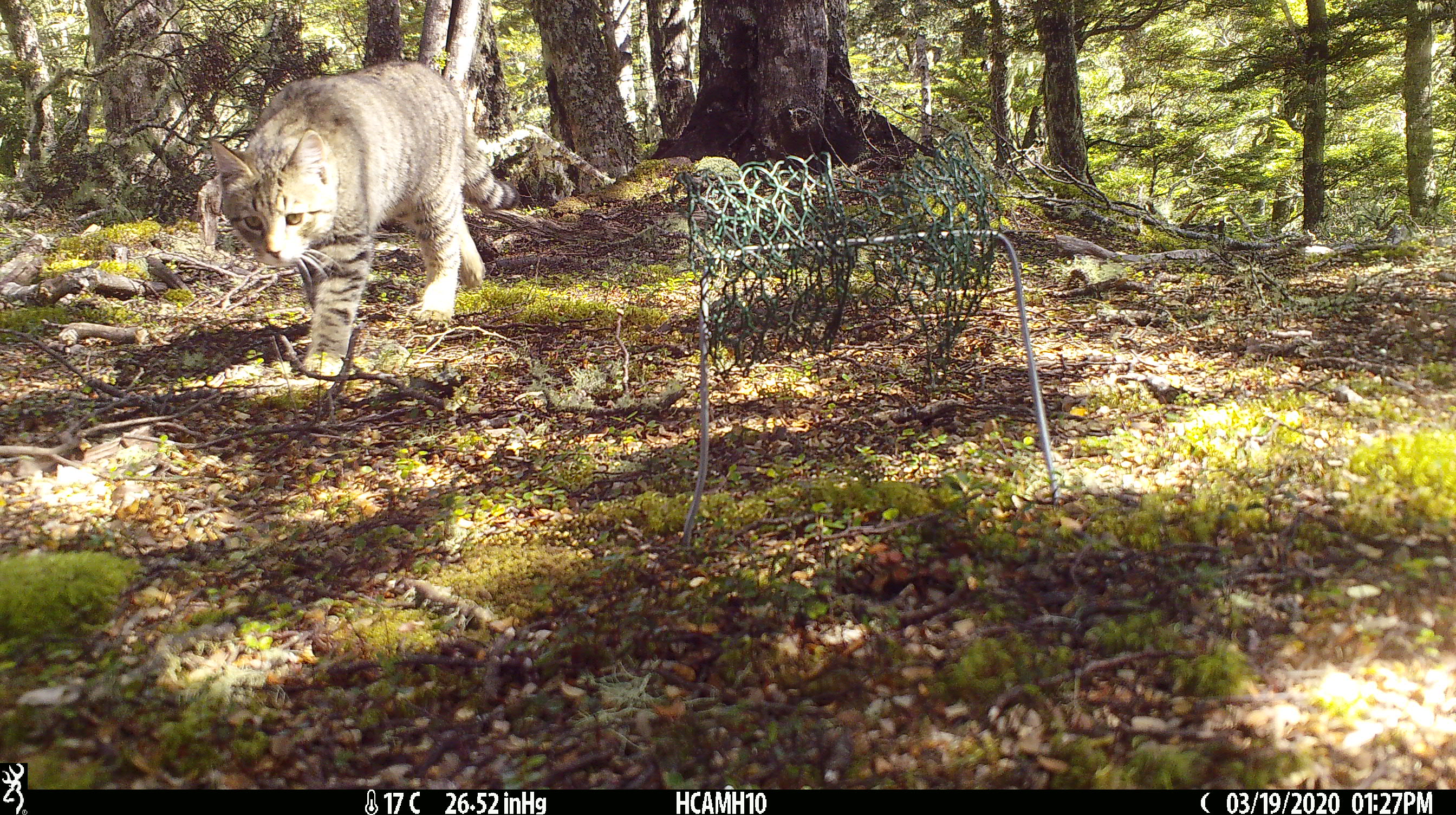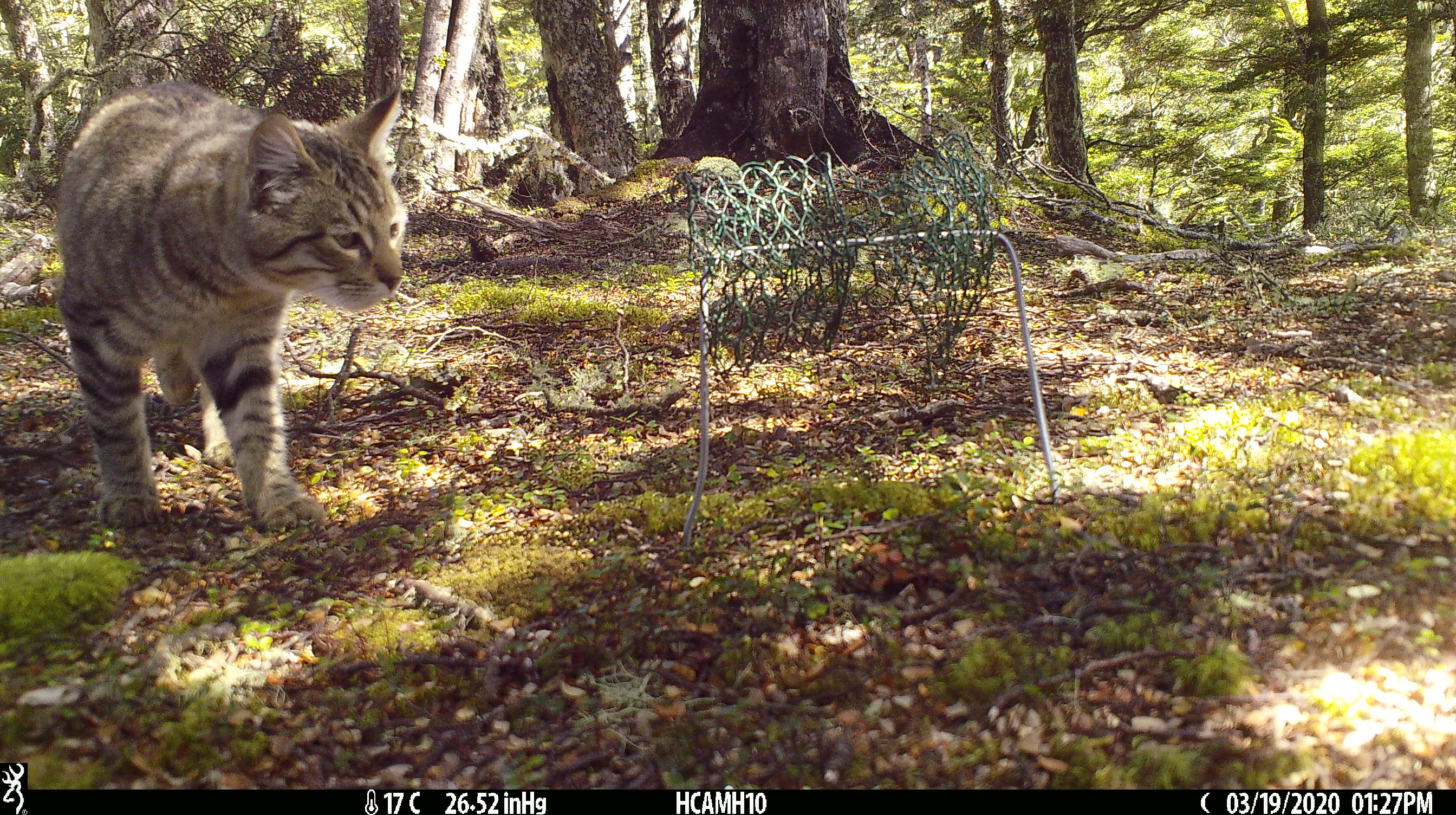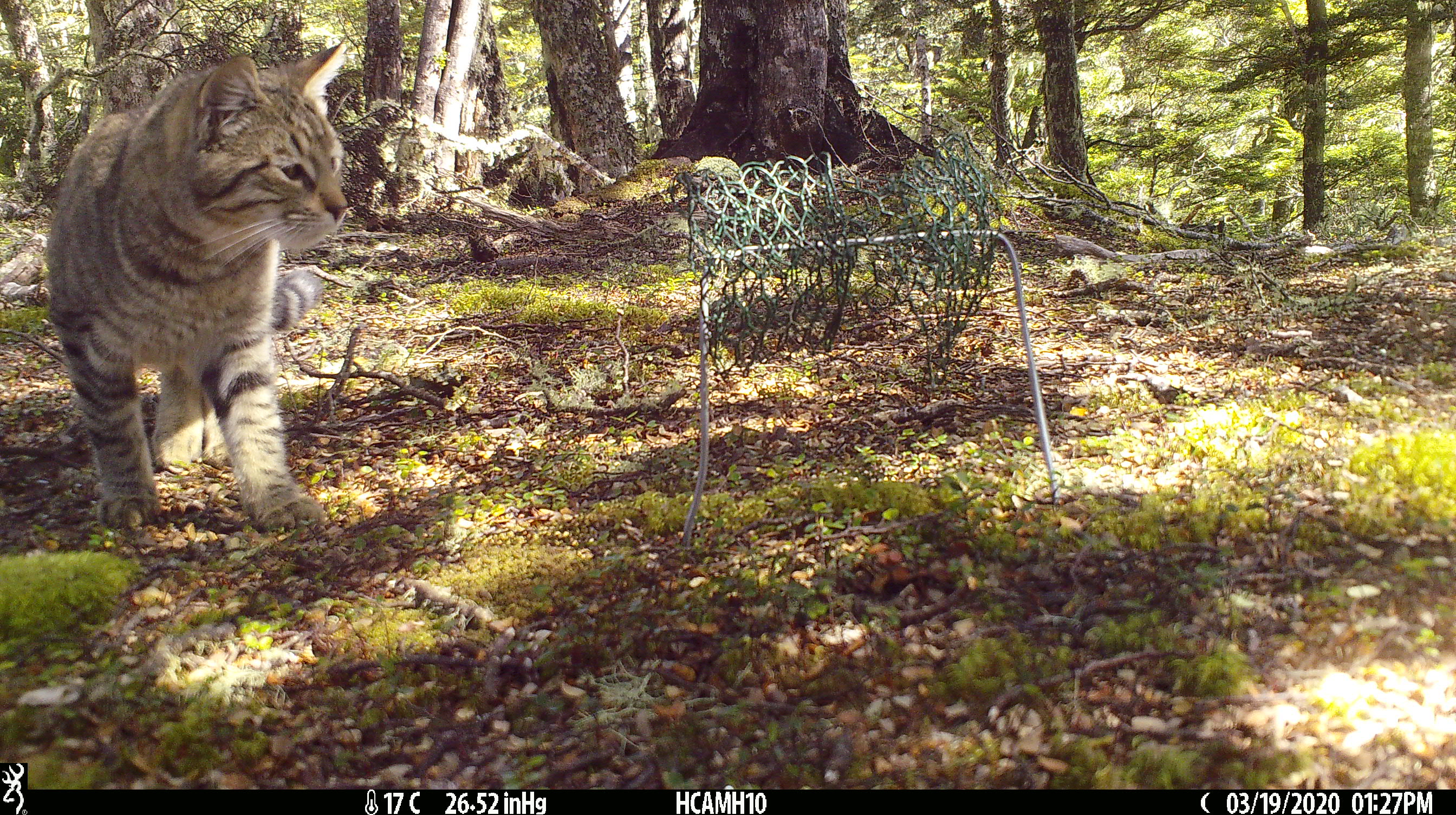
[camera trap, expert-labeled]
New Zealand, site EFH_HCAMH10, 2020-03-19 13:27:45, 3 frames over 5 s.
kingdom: Animalia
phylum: Chordata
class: Mammalia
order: Carnivora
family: Felidae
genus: Felis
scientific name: Felis catus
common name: domestic cat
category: cat